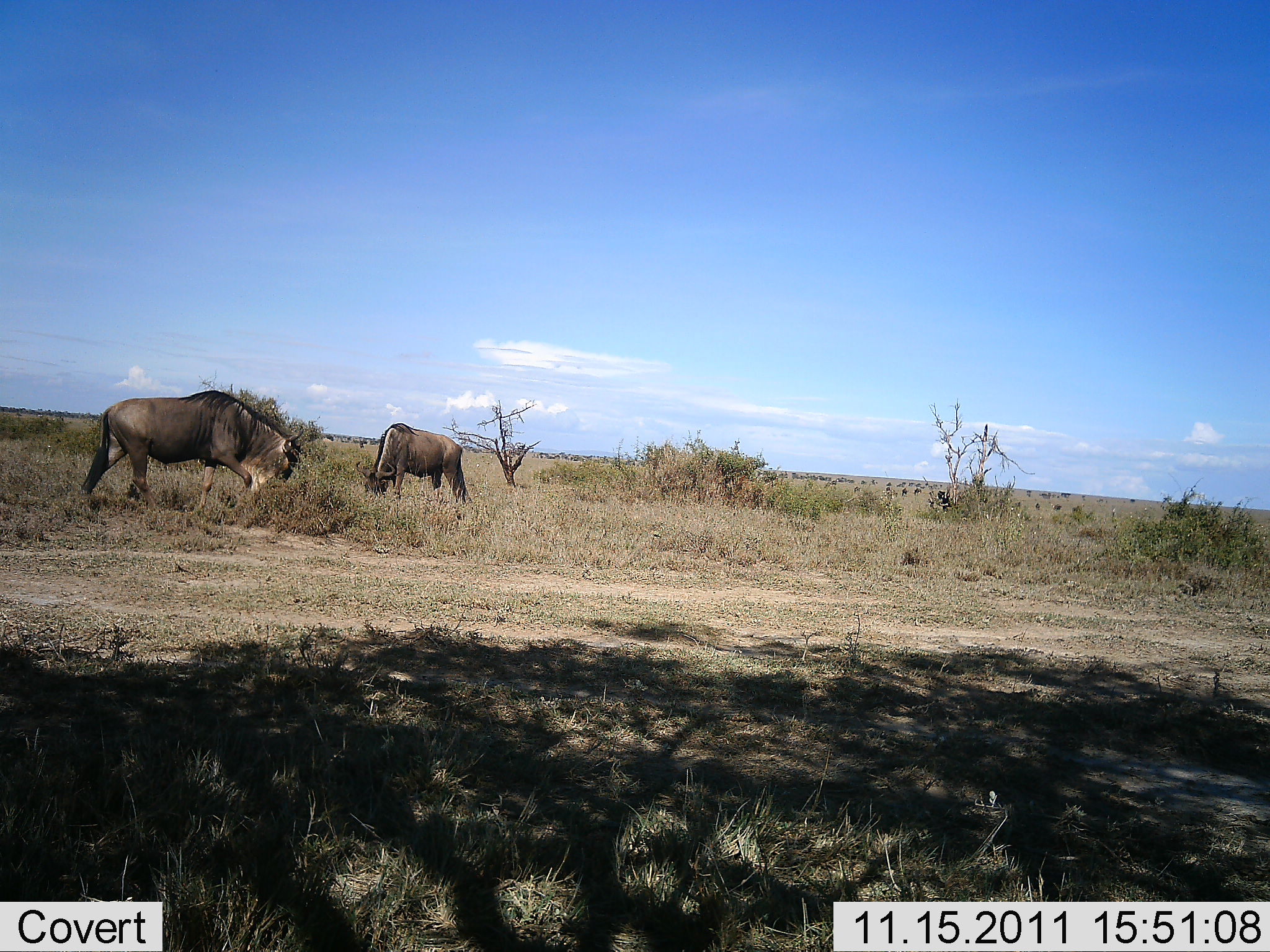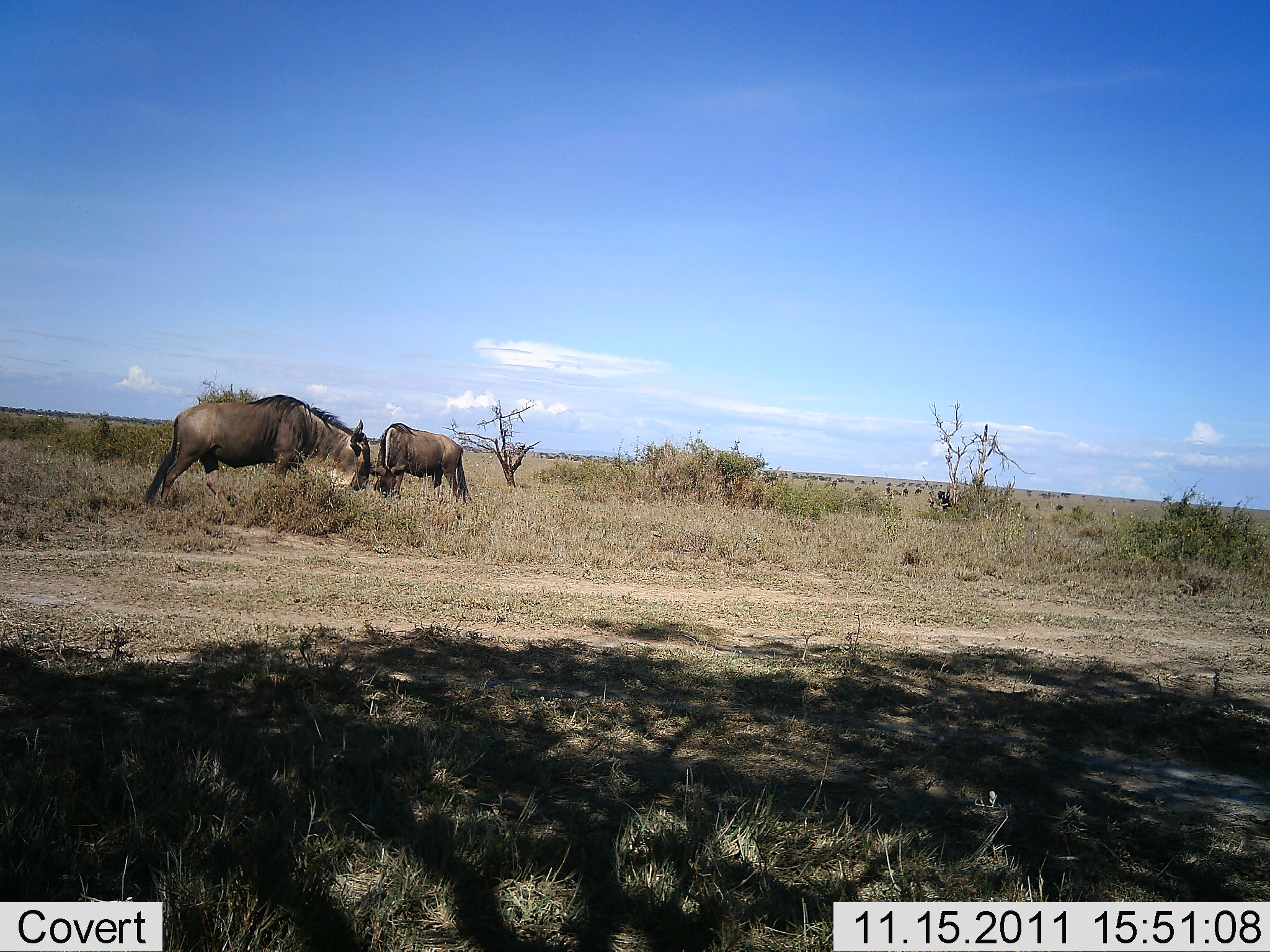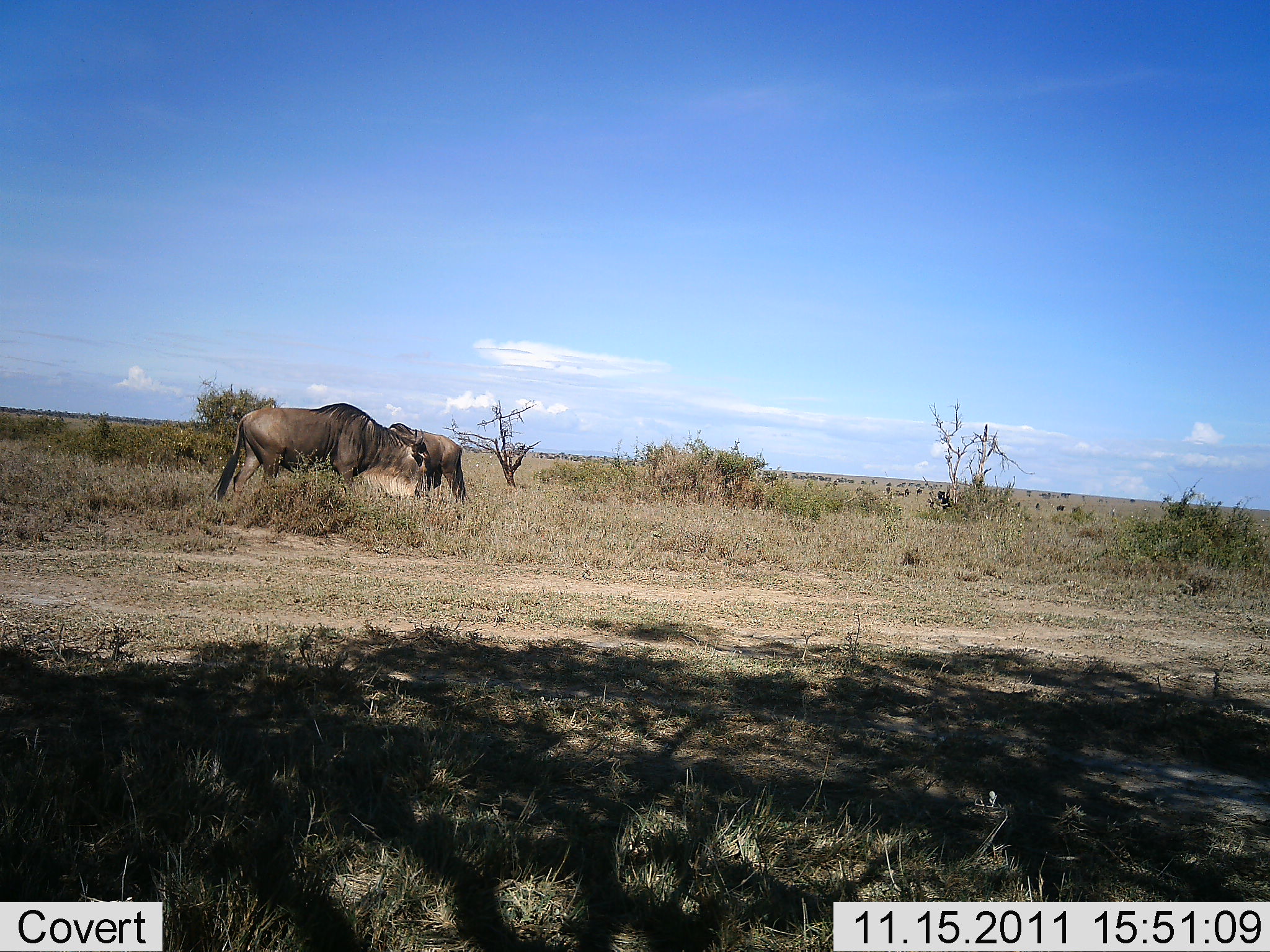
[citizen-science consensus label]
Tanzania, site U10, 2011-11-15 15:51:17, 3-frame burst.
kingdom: Animalia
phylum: Chordata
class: Mammalia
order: Artiodactyla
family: Bovidae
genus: Connochaetes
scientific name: Connochaetes taurinus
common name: blue wildebeest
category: wildebeest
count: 2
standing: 17%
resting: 0%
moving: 33%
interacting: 0%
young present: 0%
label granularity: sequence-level